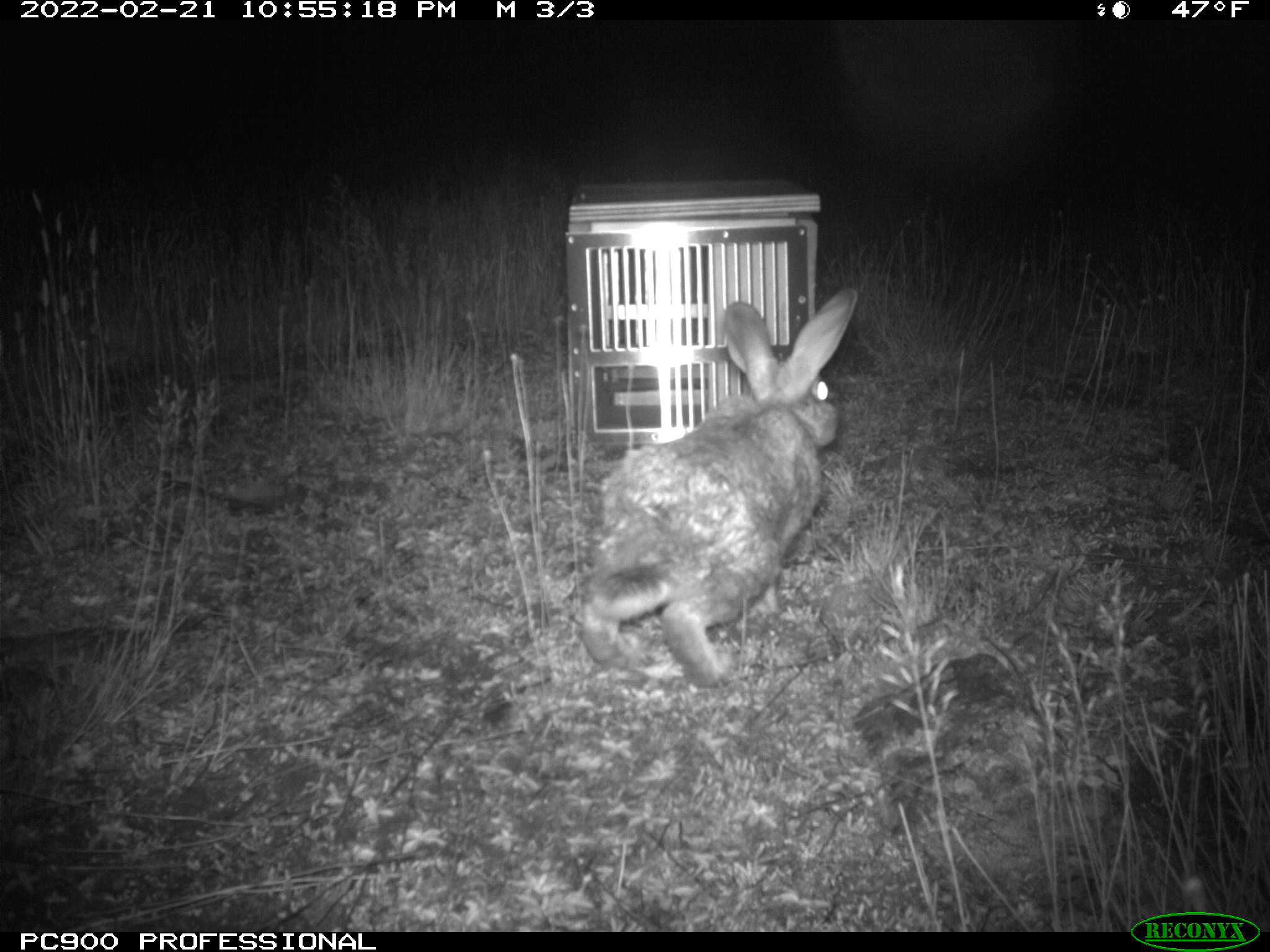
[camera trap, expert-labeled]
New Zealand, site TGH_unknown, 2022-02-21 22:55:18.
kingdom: Animalia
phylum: Chordata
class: Mammalia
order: Lagomorpha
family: Leporidae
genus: Oryctolagus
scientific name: Oryctolagus cuniculus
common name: european rabbit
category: rabbit